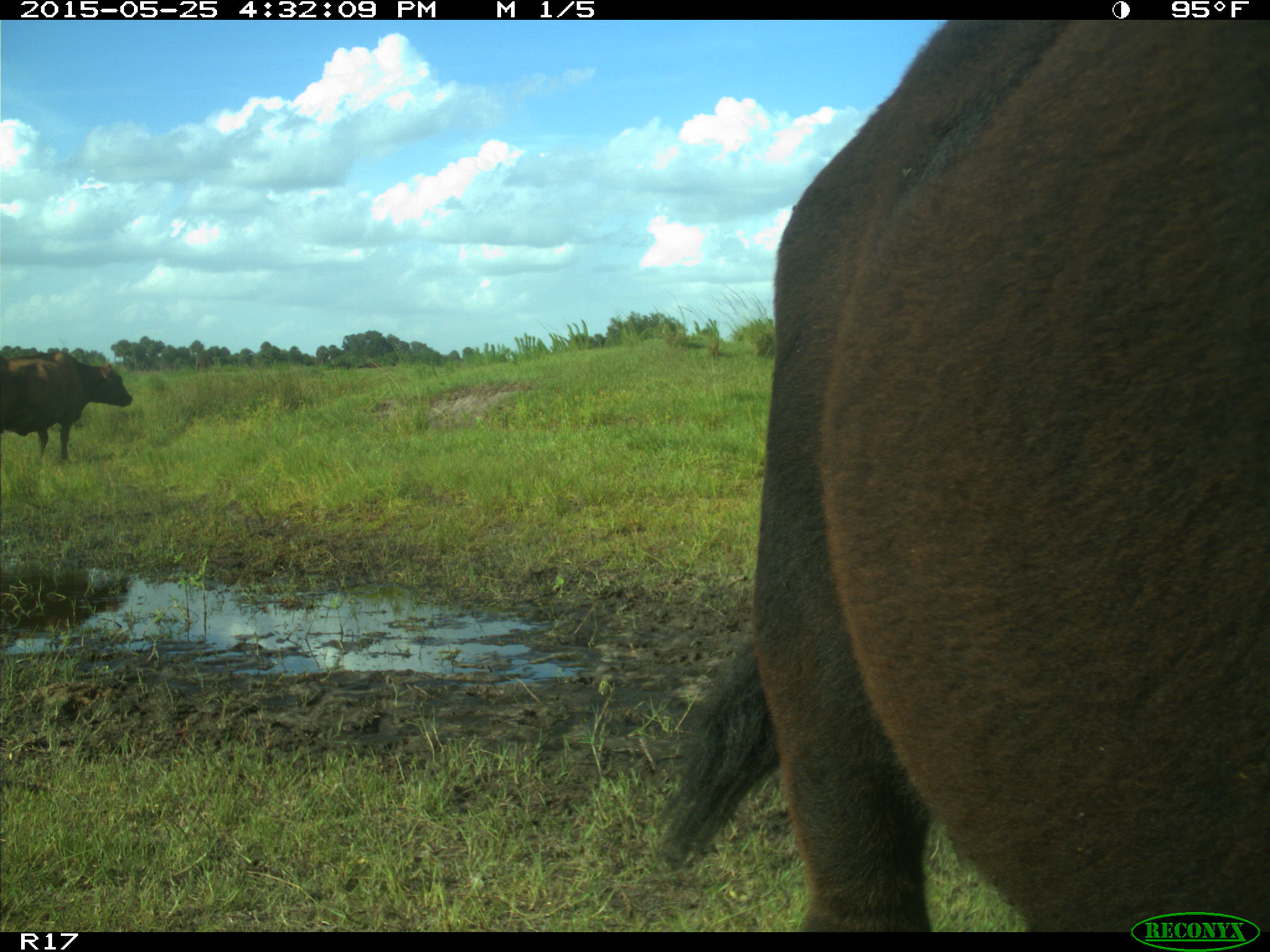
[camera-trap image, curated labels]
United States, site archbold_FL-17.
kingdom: Animalia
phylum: Chordata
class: Mammalia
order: Artiodactyla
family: Bovidae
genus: Bos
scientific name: Bos taurus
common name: domestic cow